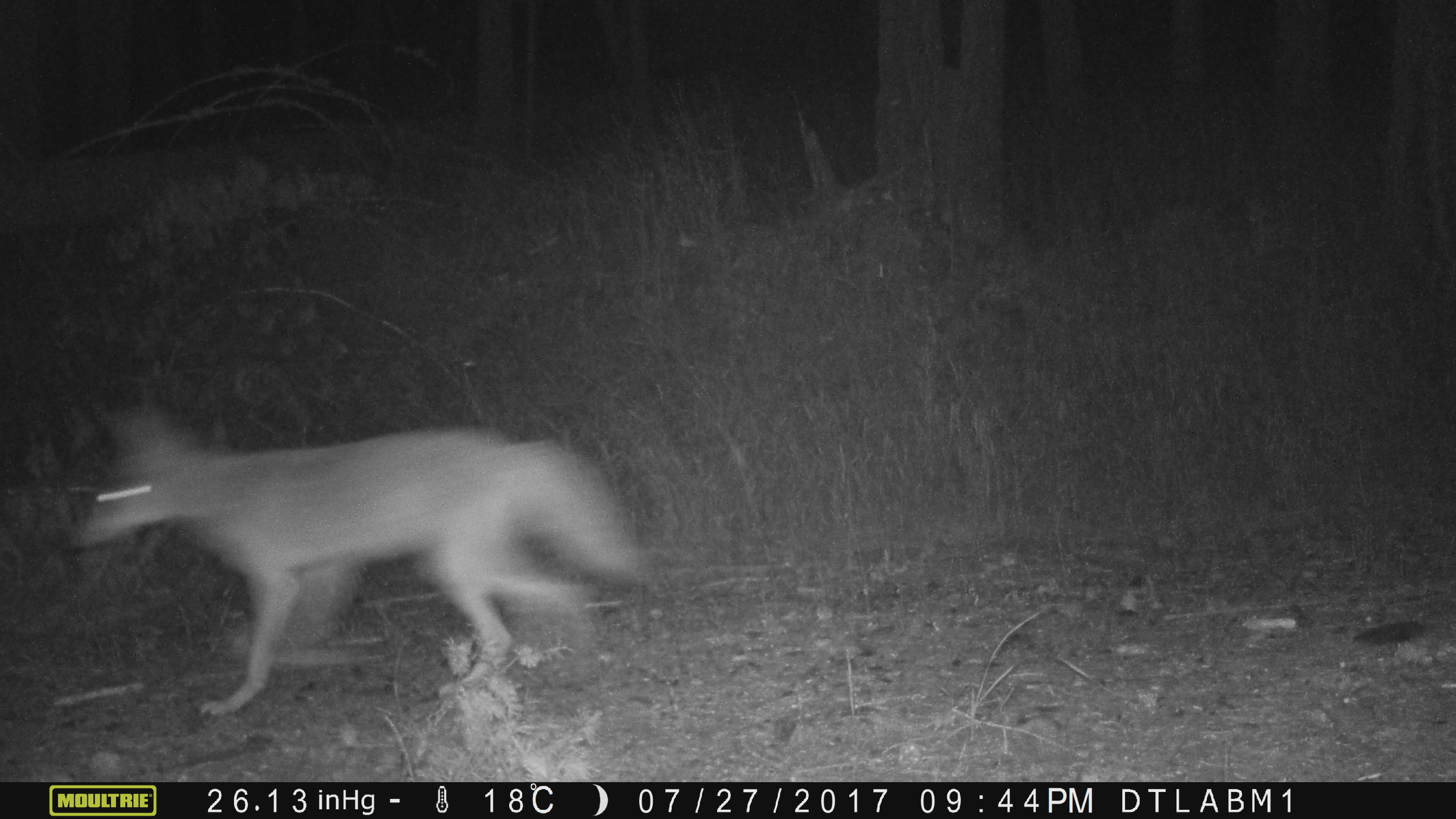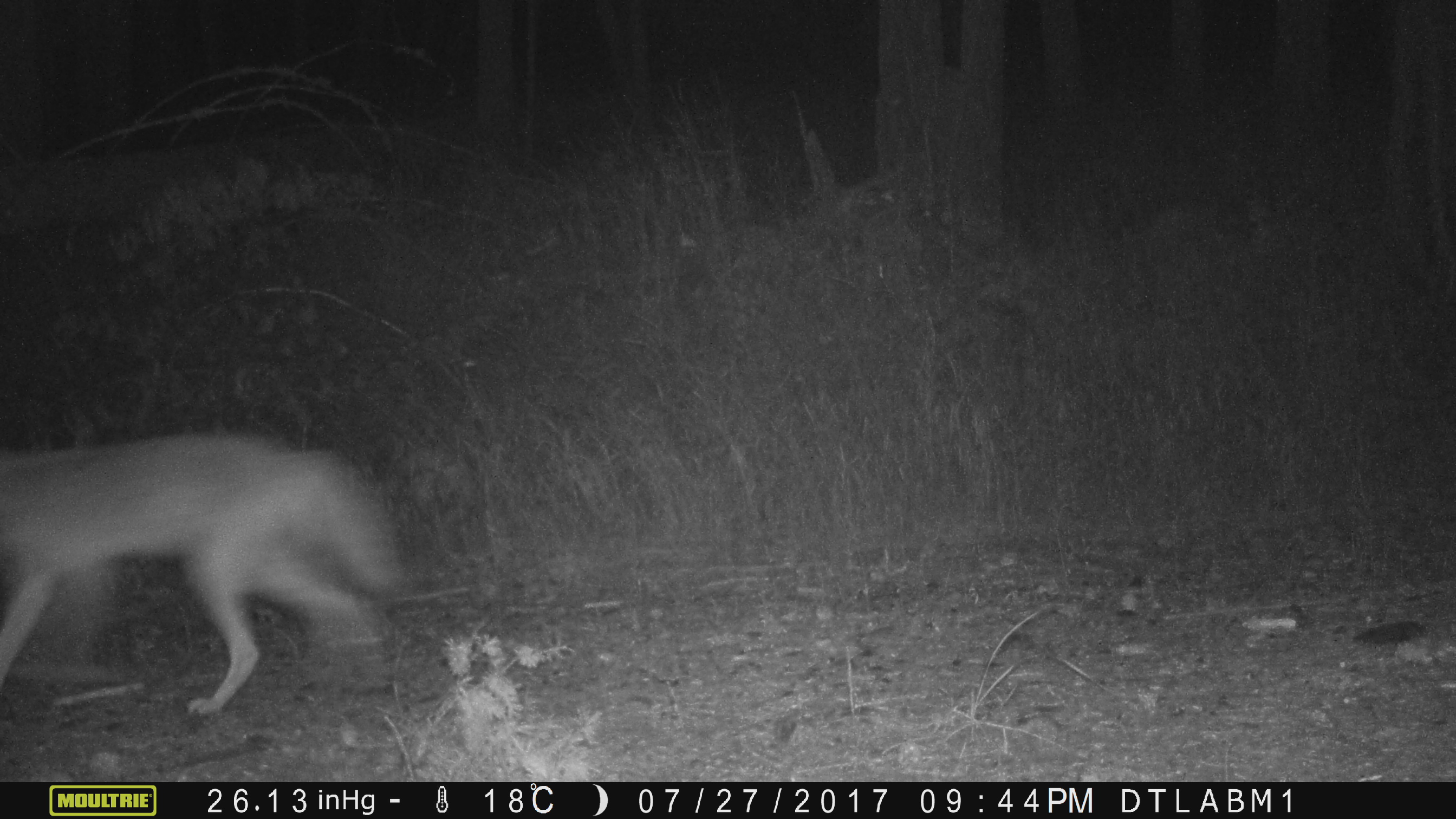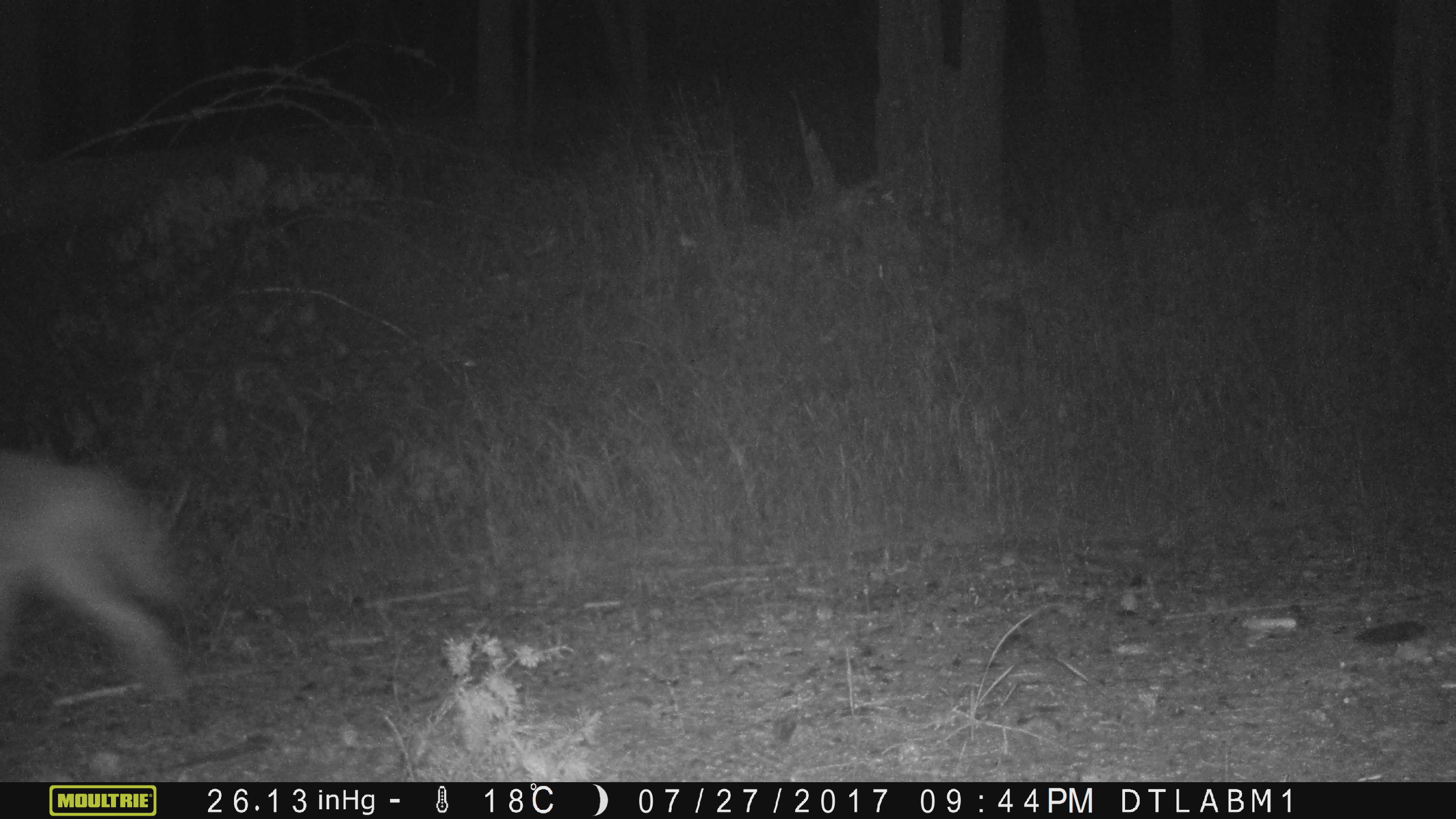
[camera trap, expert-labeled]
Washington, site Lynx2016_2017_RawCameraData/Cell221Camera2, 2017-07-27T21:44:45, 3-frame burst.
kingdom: Animalia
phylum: Chordata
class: Mammalia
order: Carnivora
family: Canidae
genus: Canis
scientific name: Canis latrans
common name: coyote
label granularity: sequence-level